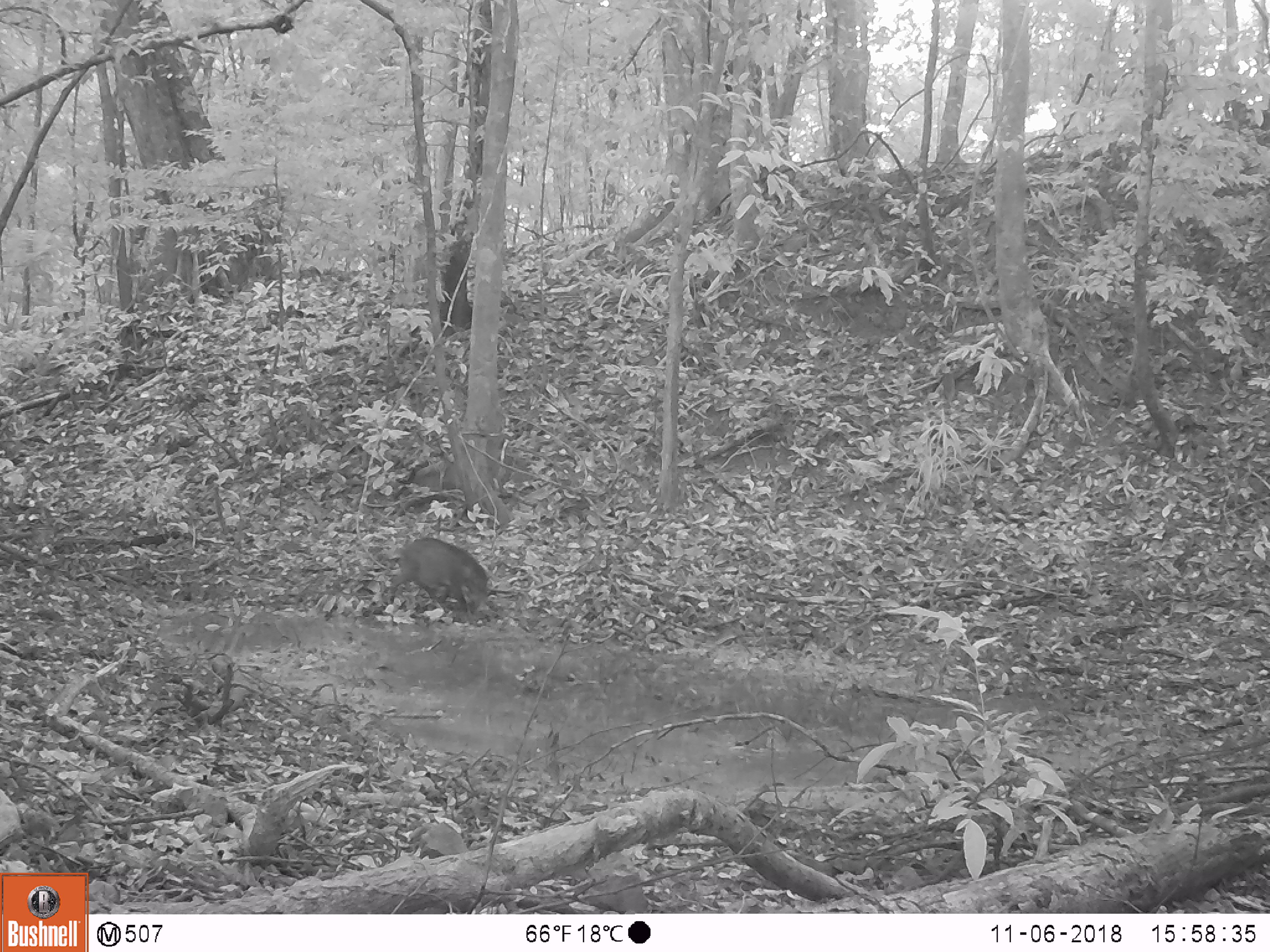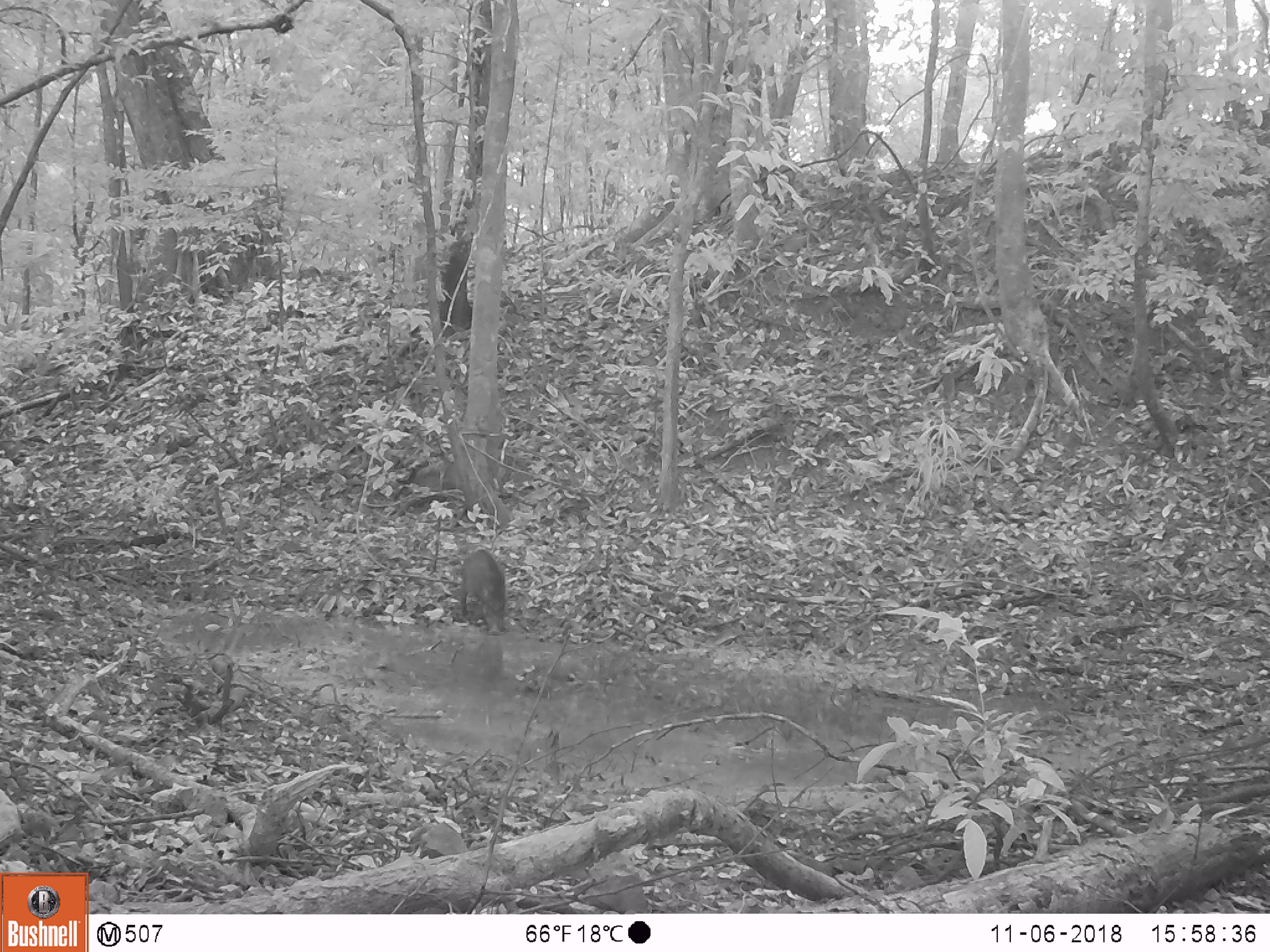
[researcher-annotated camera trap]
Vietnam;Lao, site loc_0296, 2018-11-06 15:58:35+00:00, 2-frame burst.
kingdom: Animalia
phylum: Chordata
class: Mammalia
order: Artiodactyla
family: Suidae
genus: Sus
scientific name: Sus scrofa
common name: eurasian wild pig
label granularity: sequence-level